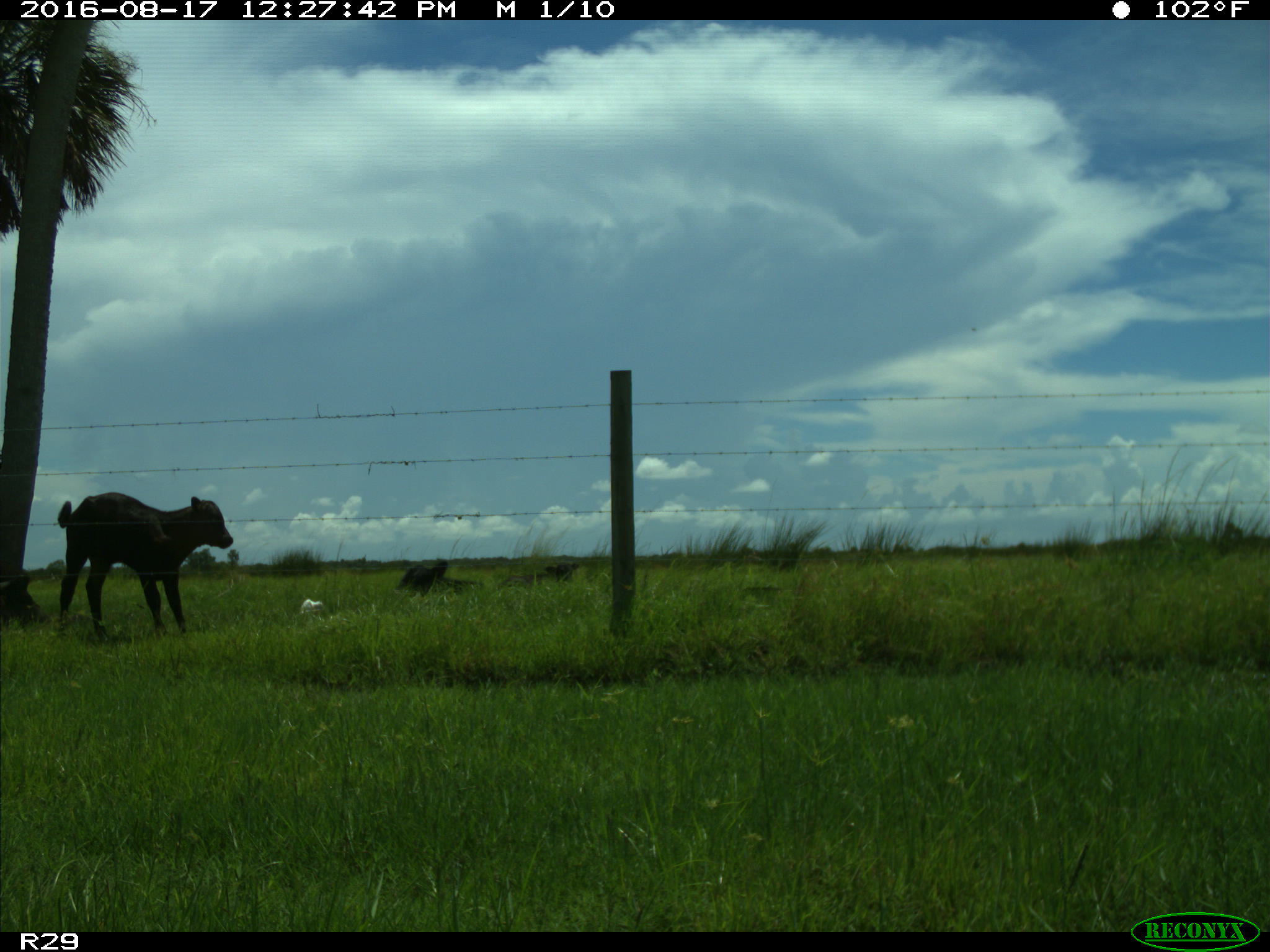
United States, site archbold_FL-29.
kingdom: Animalia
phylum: Chordata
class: Mammalia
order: Artiodactyla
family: Bovidae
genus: Bos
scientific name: Bos taurus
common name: domestic cow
Bos taurus (domestic cow).